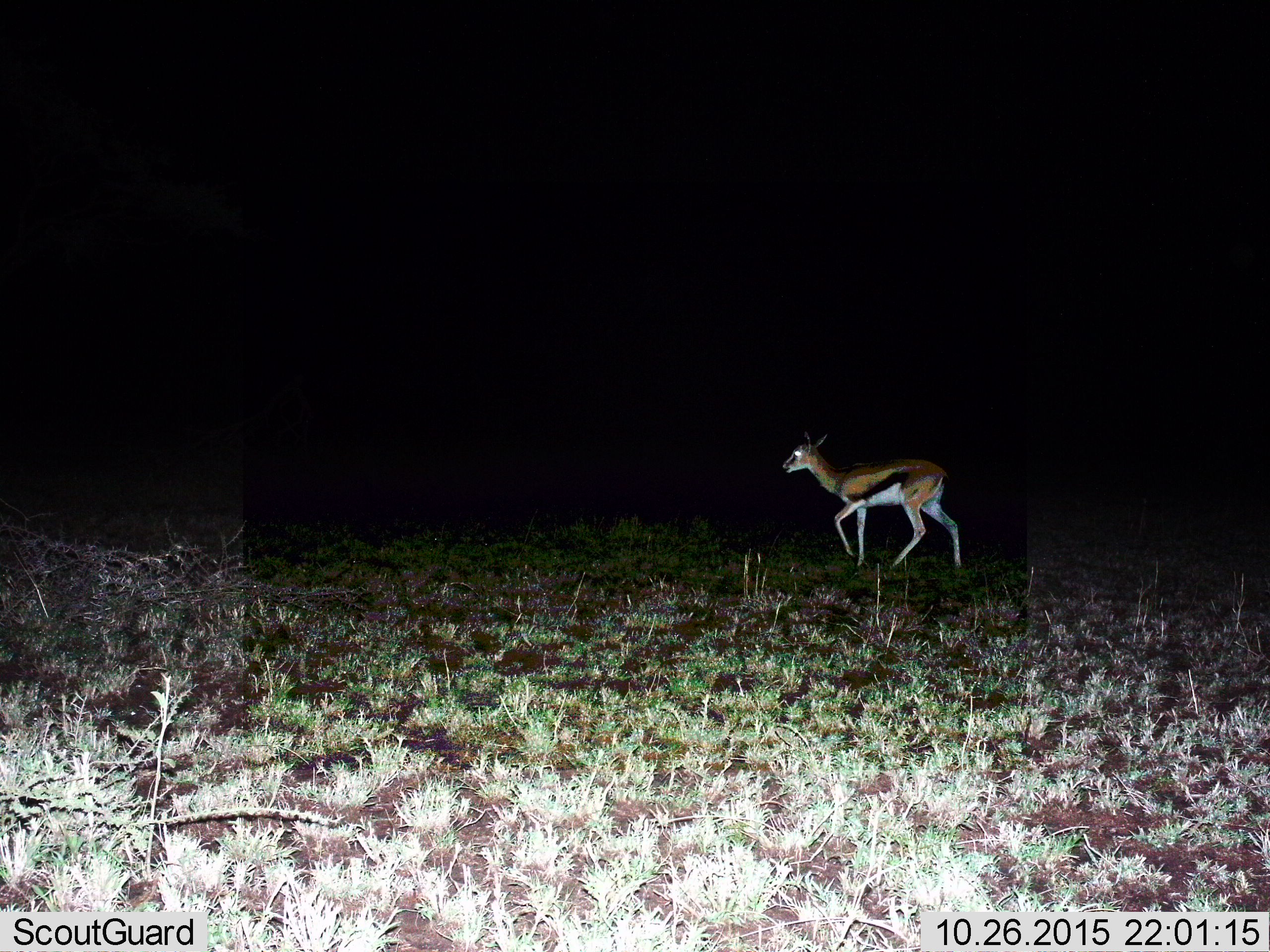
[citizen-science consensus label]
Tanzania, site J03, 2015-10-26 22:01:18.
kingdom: Animalia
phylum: Chordata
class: Mammalia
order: Artiodactyla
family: Bovidae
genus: Eudorcas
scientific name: Eudorcas thomsonii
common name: thomson's gazelle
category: gazellethomsons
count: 1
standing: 11%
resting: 0%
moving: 89%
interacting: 0%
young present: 0%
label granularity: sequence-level